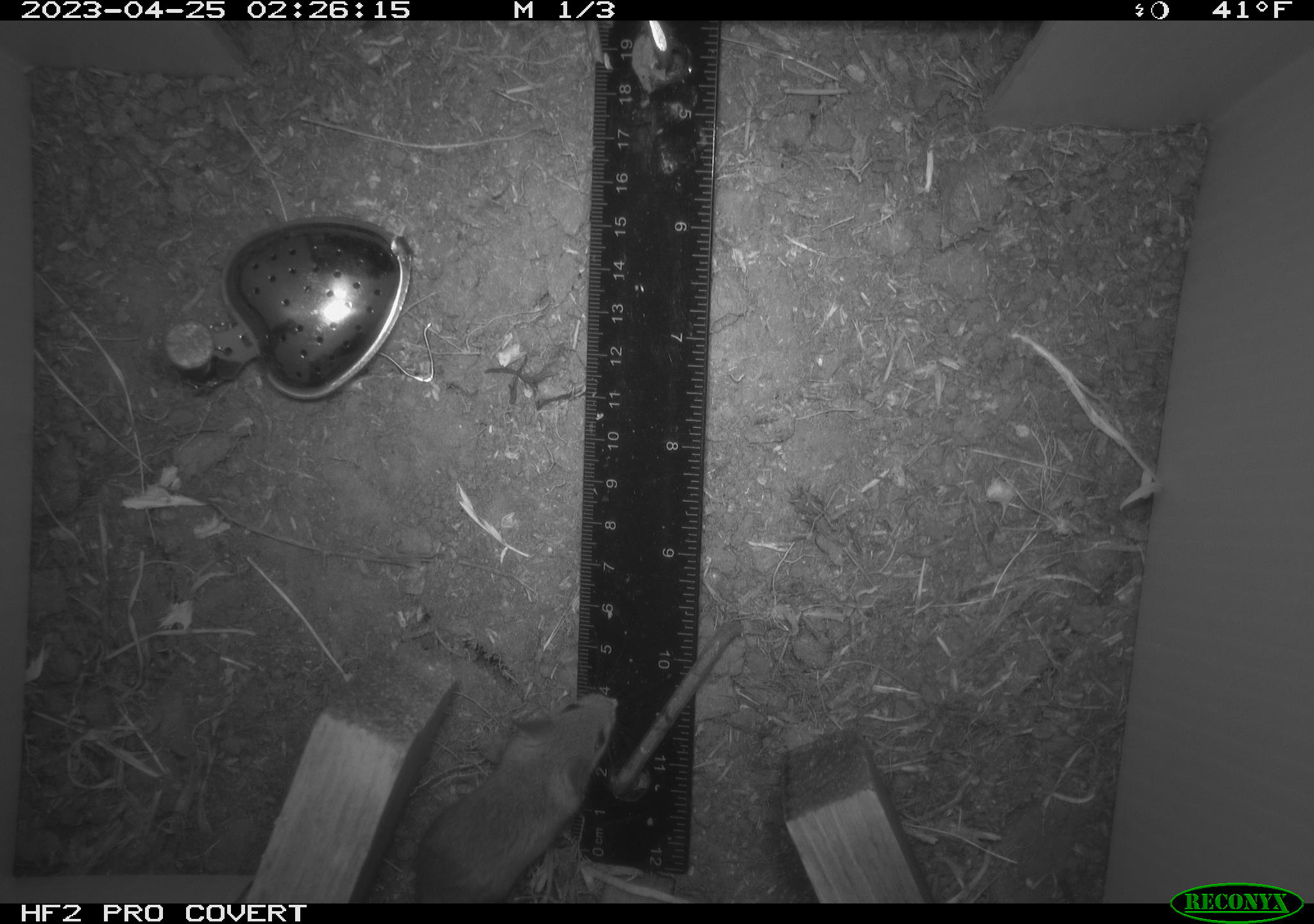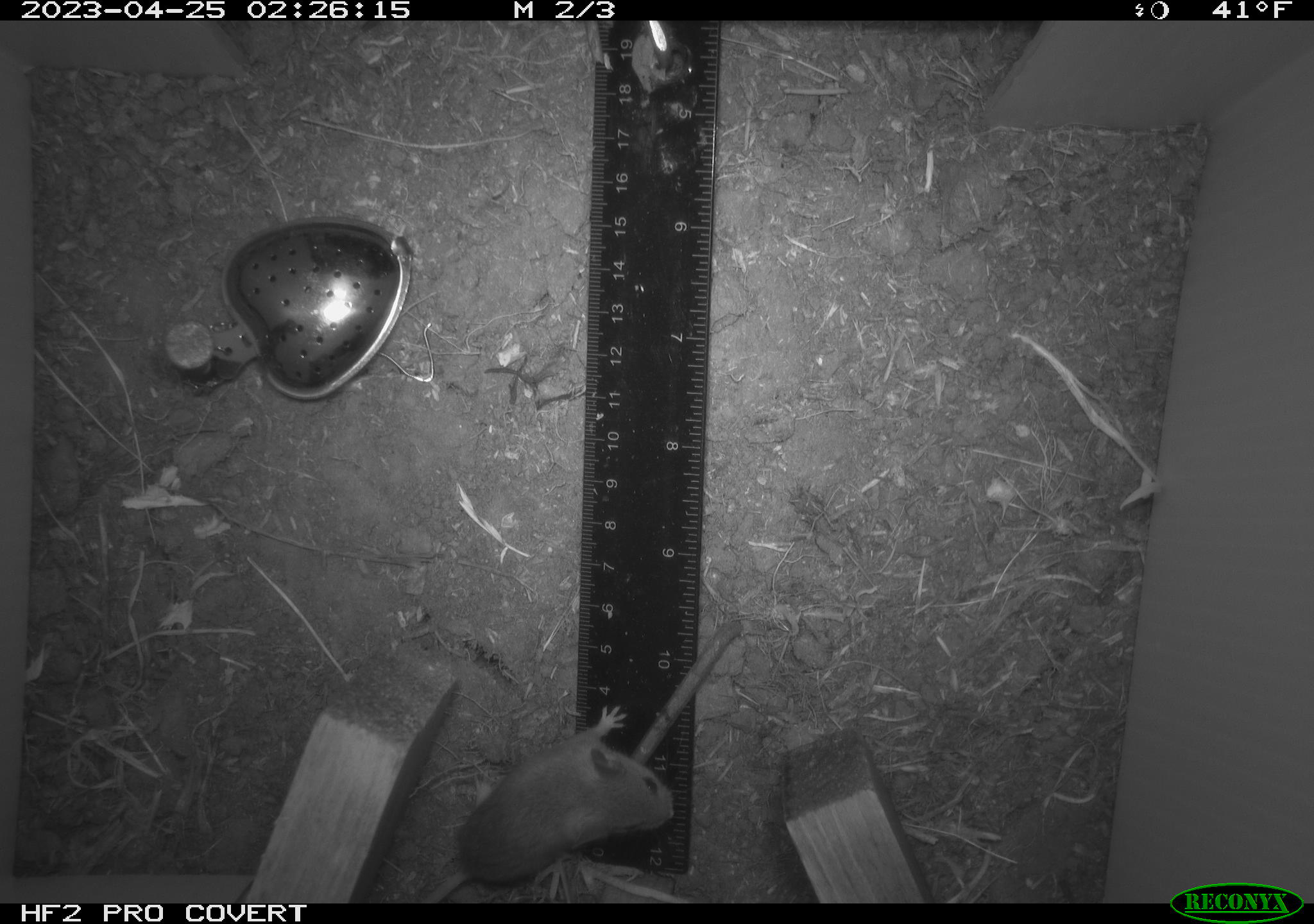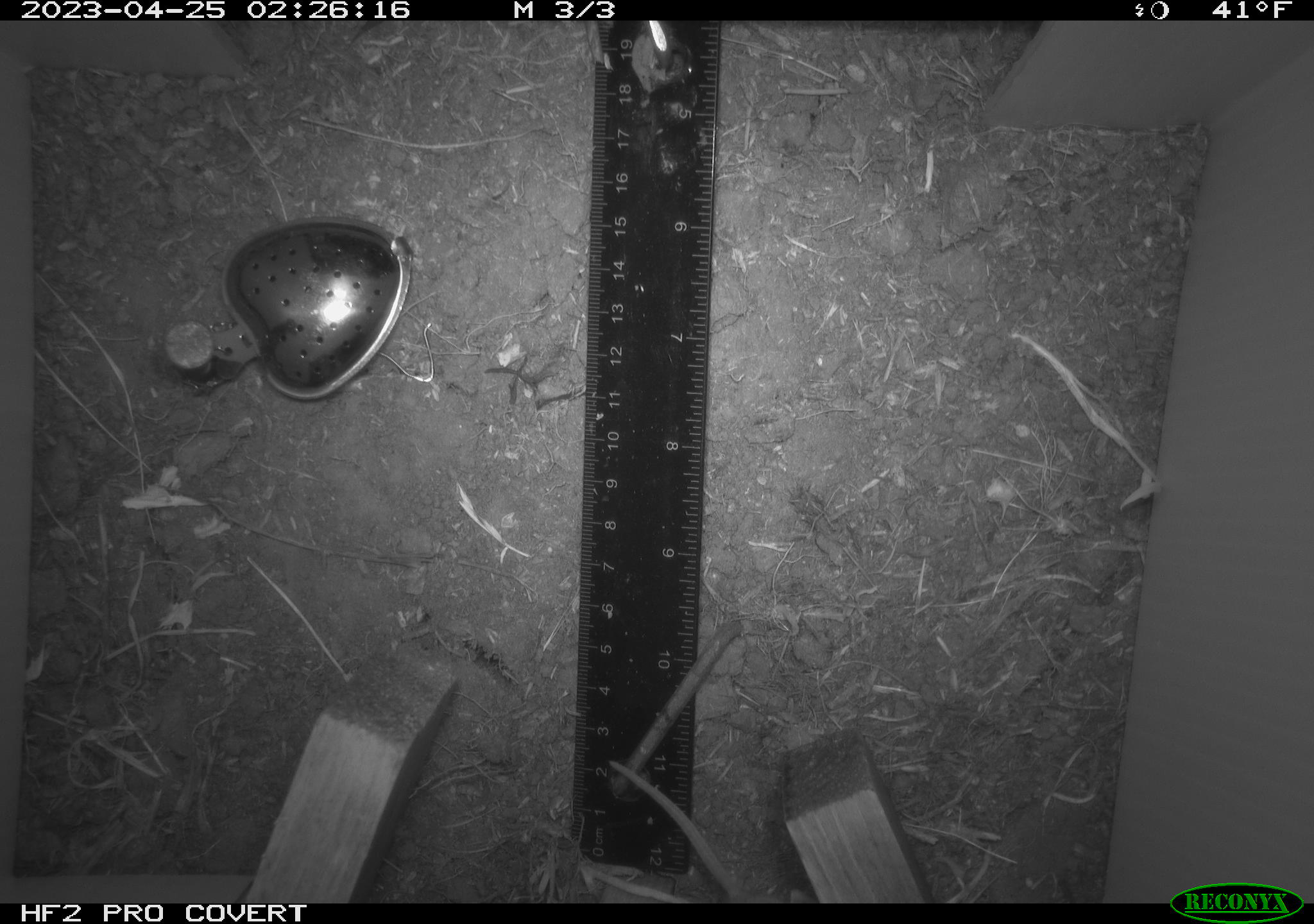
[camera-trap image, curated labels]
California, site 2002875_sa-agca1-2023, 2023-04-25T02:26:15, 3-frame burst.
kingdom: Animalia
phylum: Chordata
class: Mammalia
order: Rodentia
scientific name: Rodentia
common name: mouse species